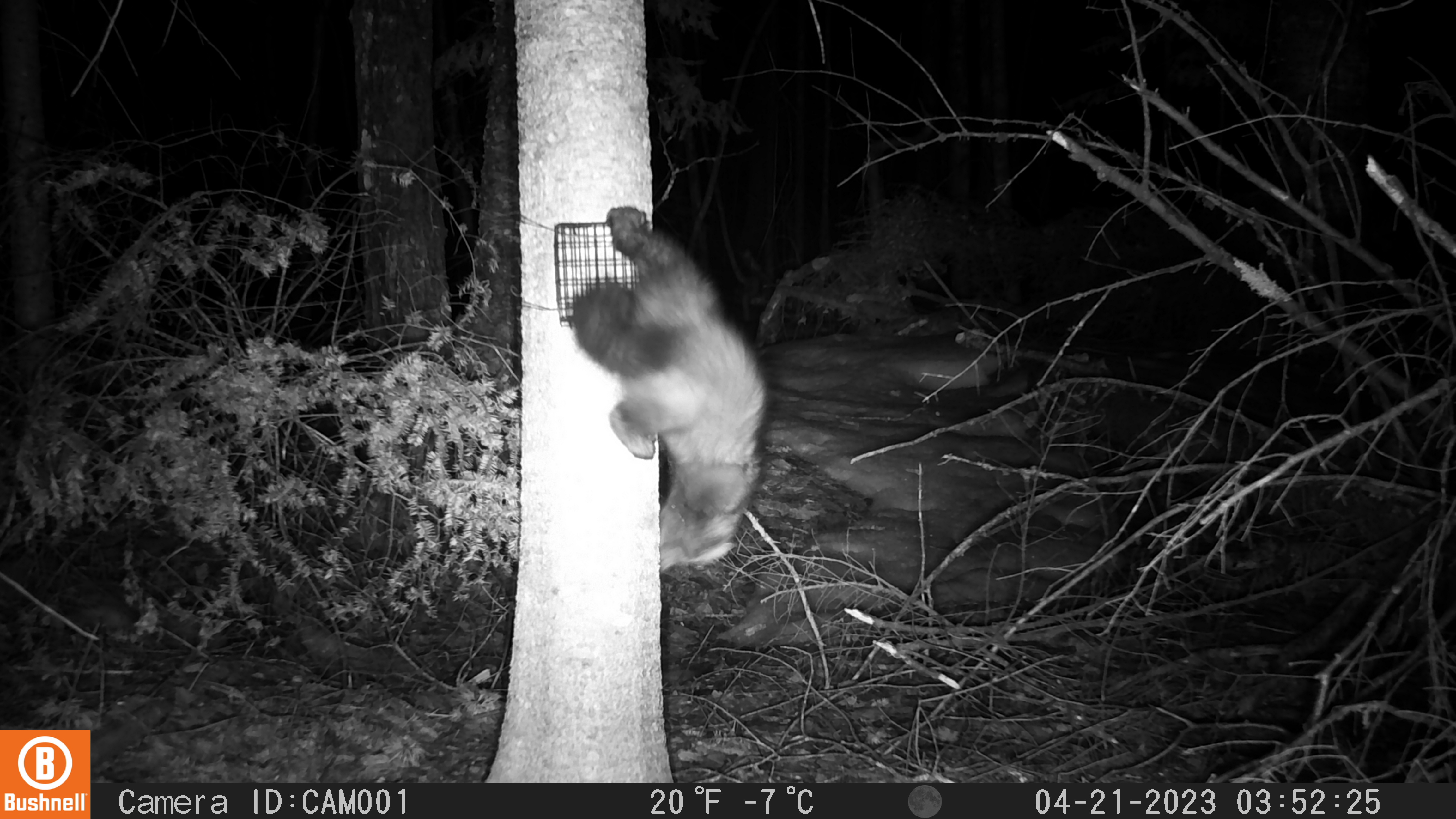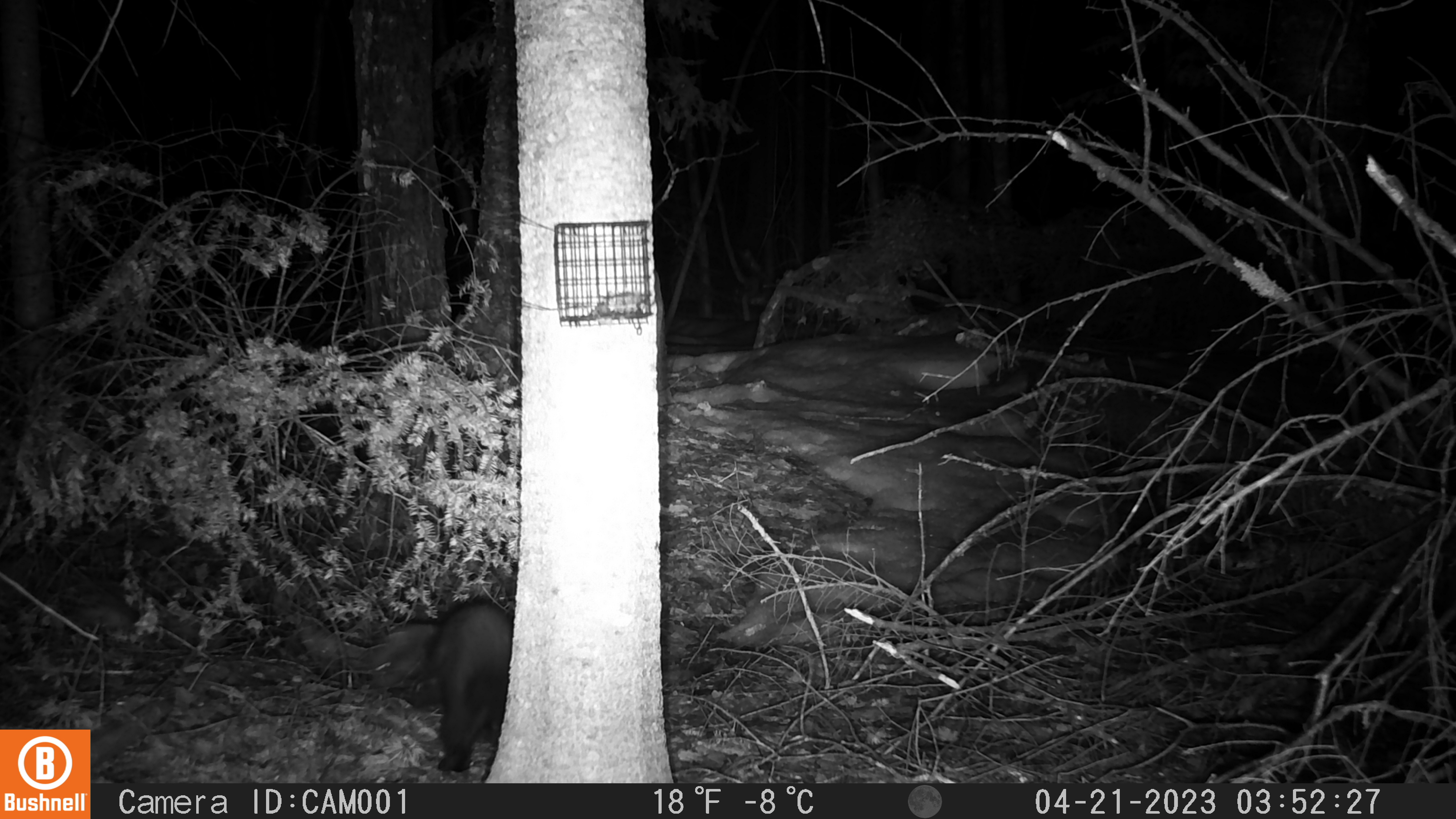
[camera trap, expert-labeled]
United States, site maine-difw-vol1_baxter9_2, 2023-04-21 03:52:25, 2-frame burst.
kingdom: Animalia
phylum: Chordata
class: Mammalia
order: Carnivora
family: Mustelidae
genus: Pekania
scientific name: Pekania pennanti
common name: fisher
Fisher (Pekania pennanti).